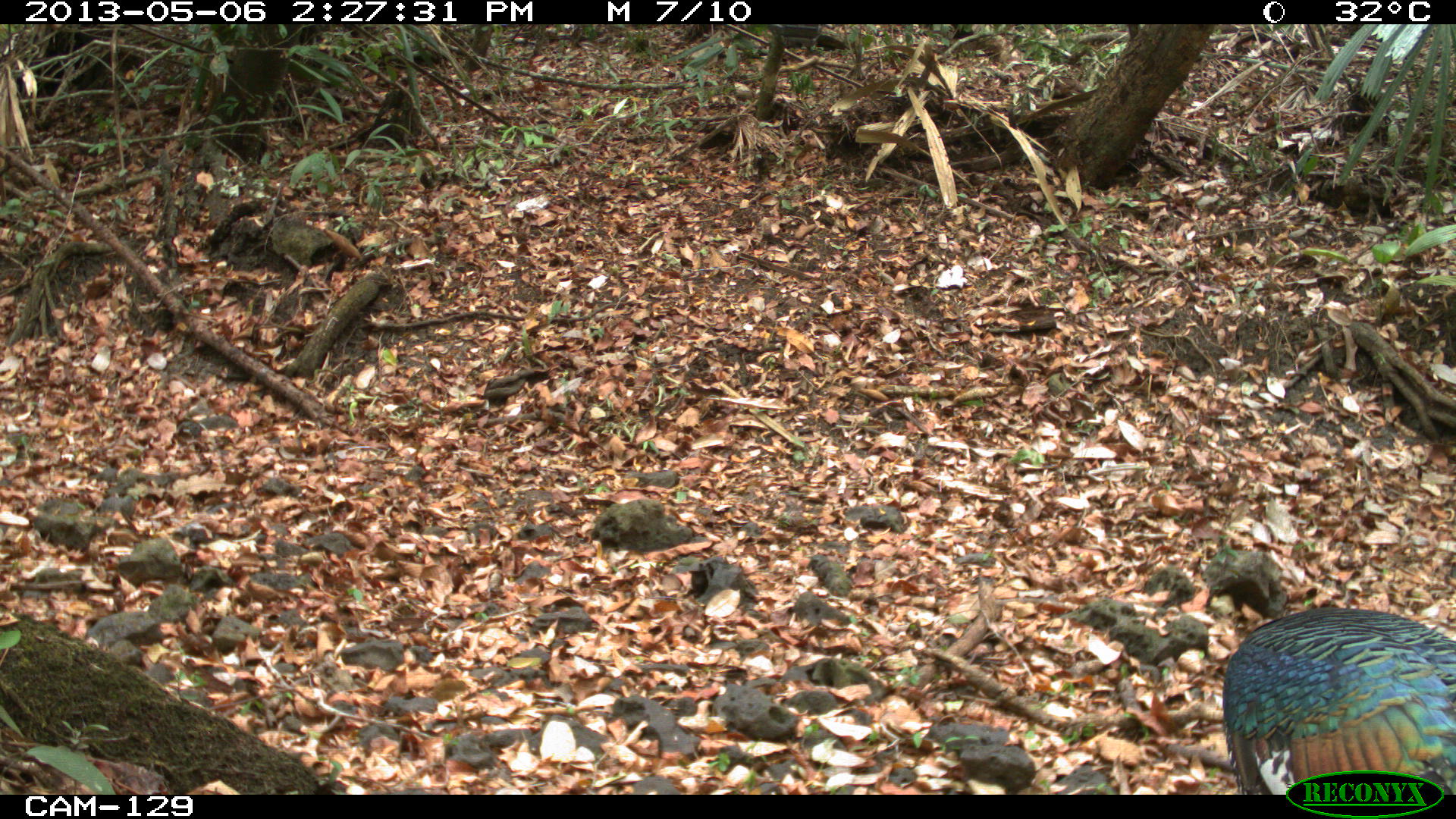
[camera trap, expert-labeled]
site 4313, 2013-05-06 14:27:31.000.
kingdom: Animalia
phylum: Chordata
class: Aves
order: Galliformes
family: Phasianidae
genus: Meleagris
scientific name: Meleagris ocellata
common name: ocellated turkey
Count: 1.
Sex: male.